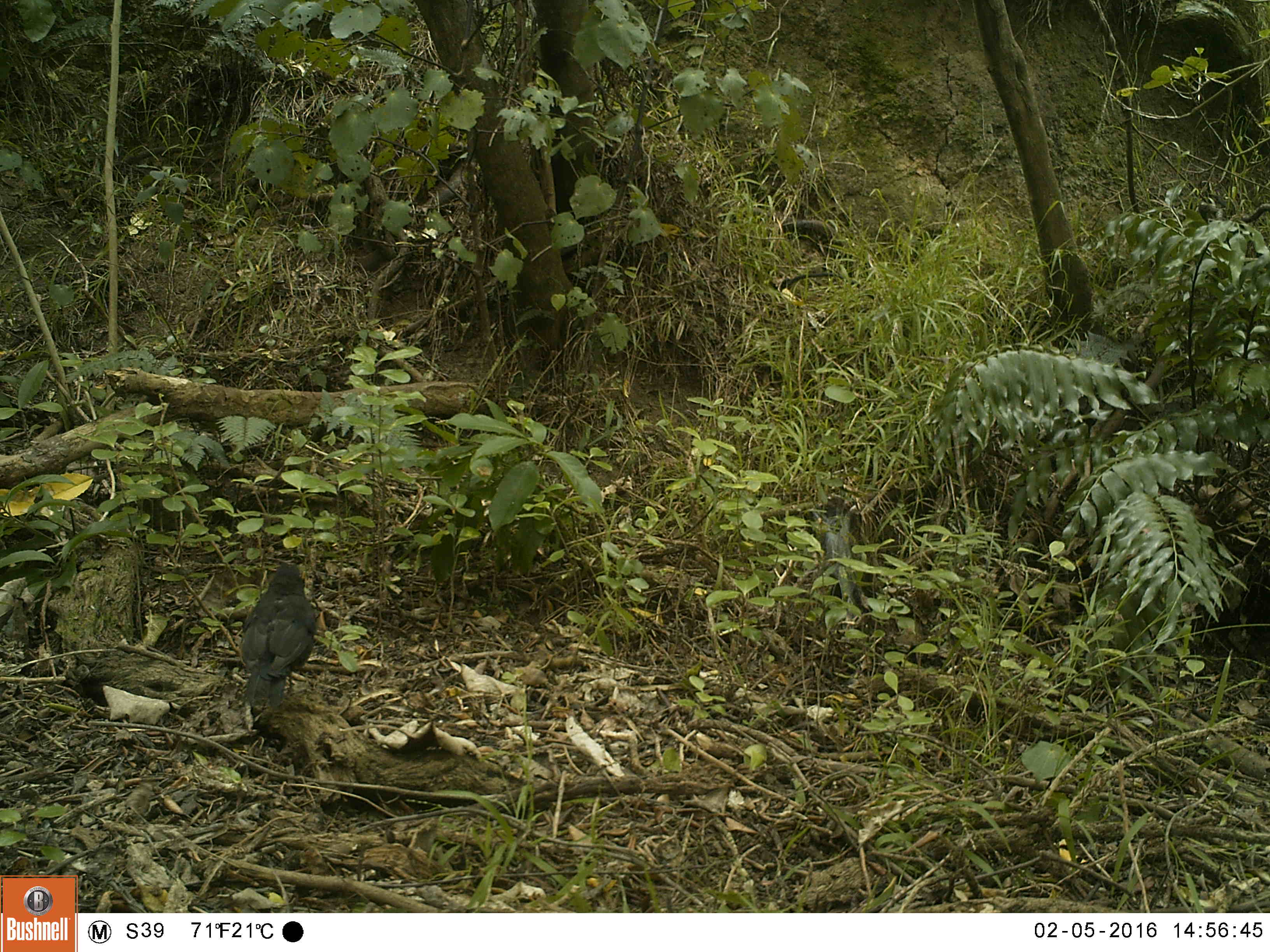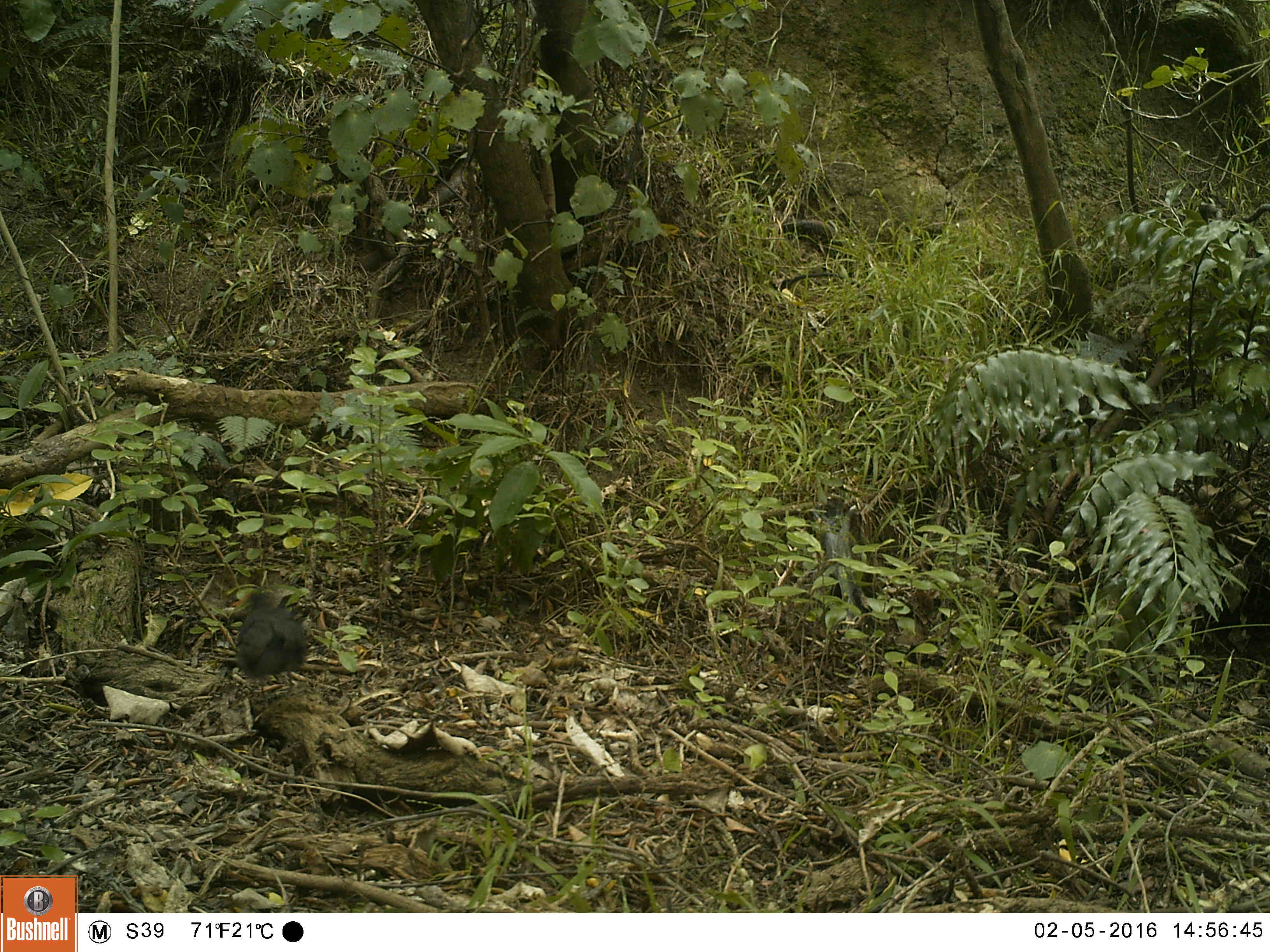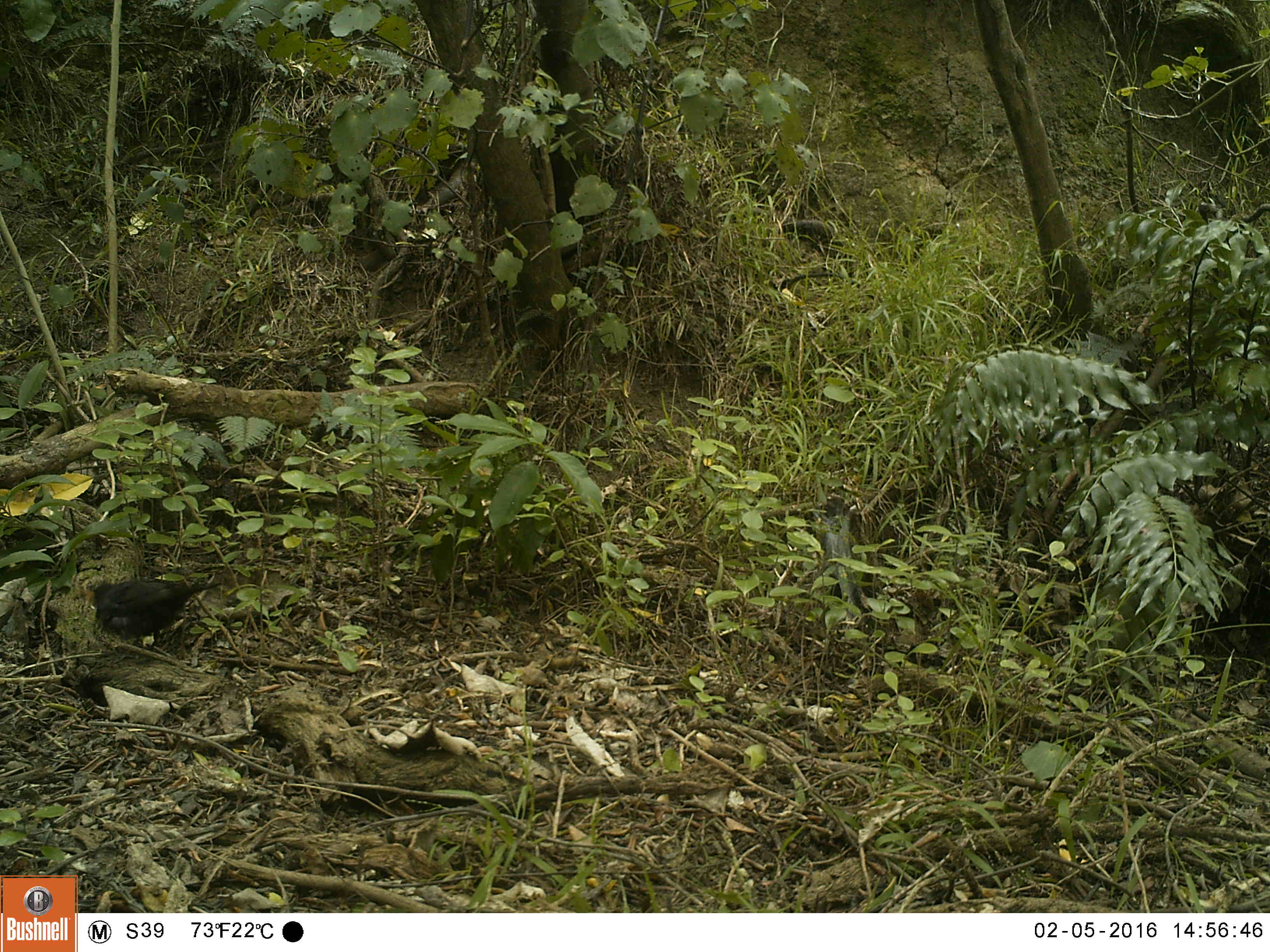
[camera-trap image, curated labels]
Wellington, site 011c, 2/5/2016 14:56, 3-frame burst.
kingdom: Animalia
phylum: Chordata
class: Aves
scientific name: Aves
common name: bird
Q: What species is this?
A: Bird (Aves).